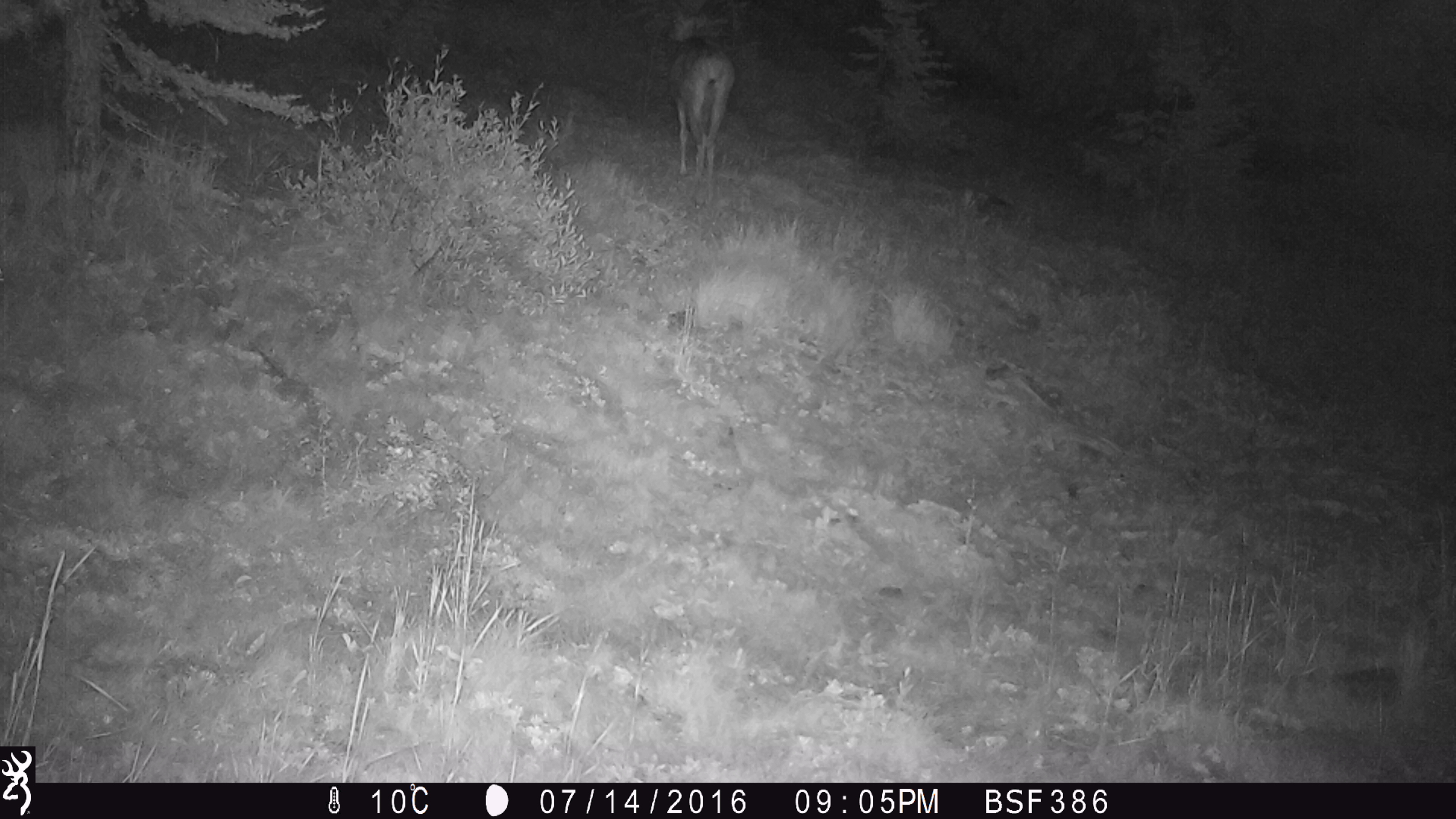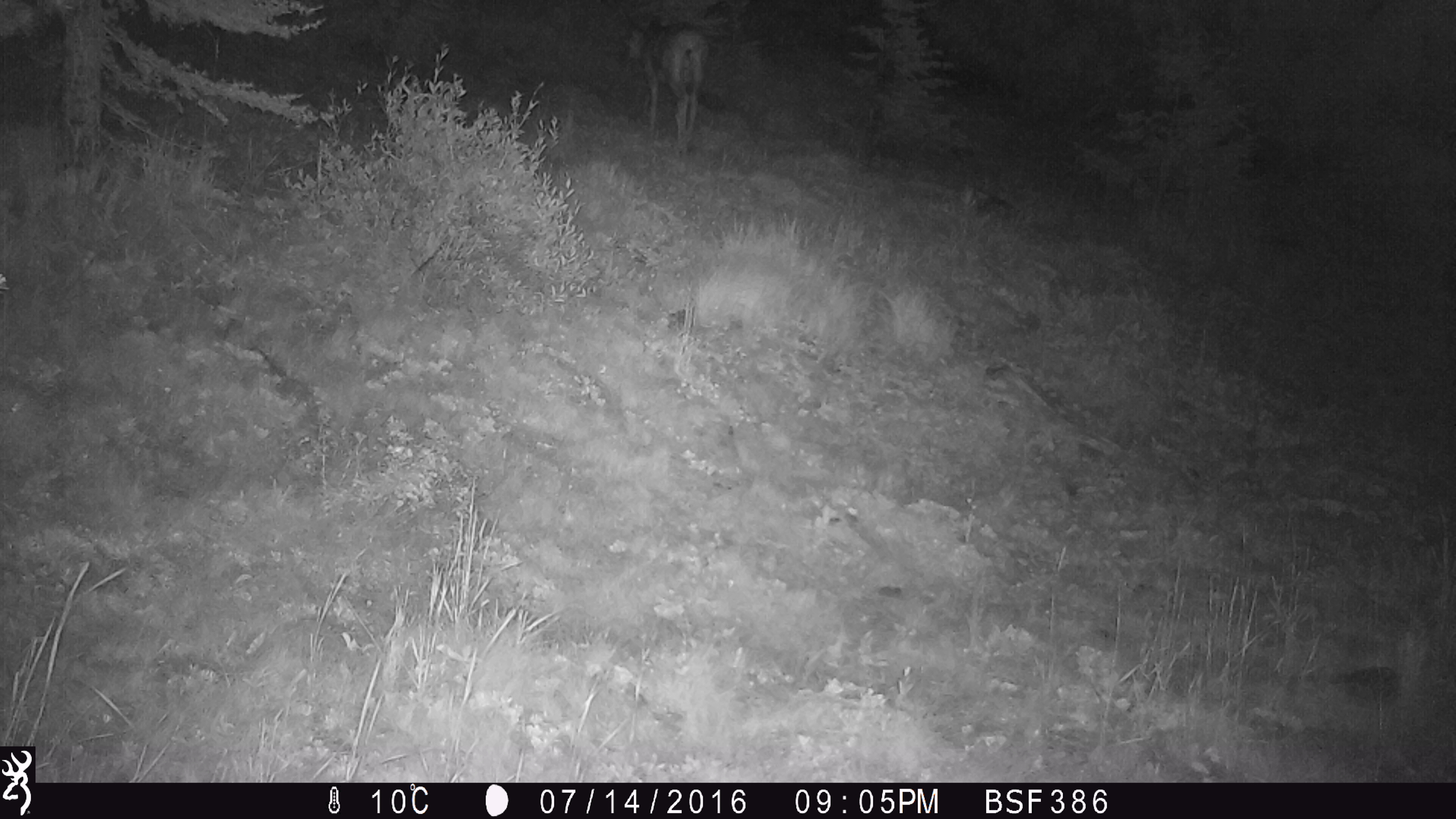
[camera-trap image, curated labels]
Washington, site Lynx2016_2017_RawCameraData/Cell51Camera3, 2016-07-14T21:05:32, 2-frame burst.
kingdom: Animalia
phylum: Chordata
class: Mammalia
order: Artiodactyla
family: Cervidae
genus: Odocoileus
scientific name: Odocoileus hemionus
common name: mule deer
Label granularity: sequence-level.